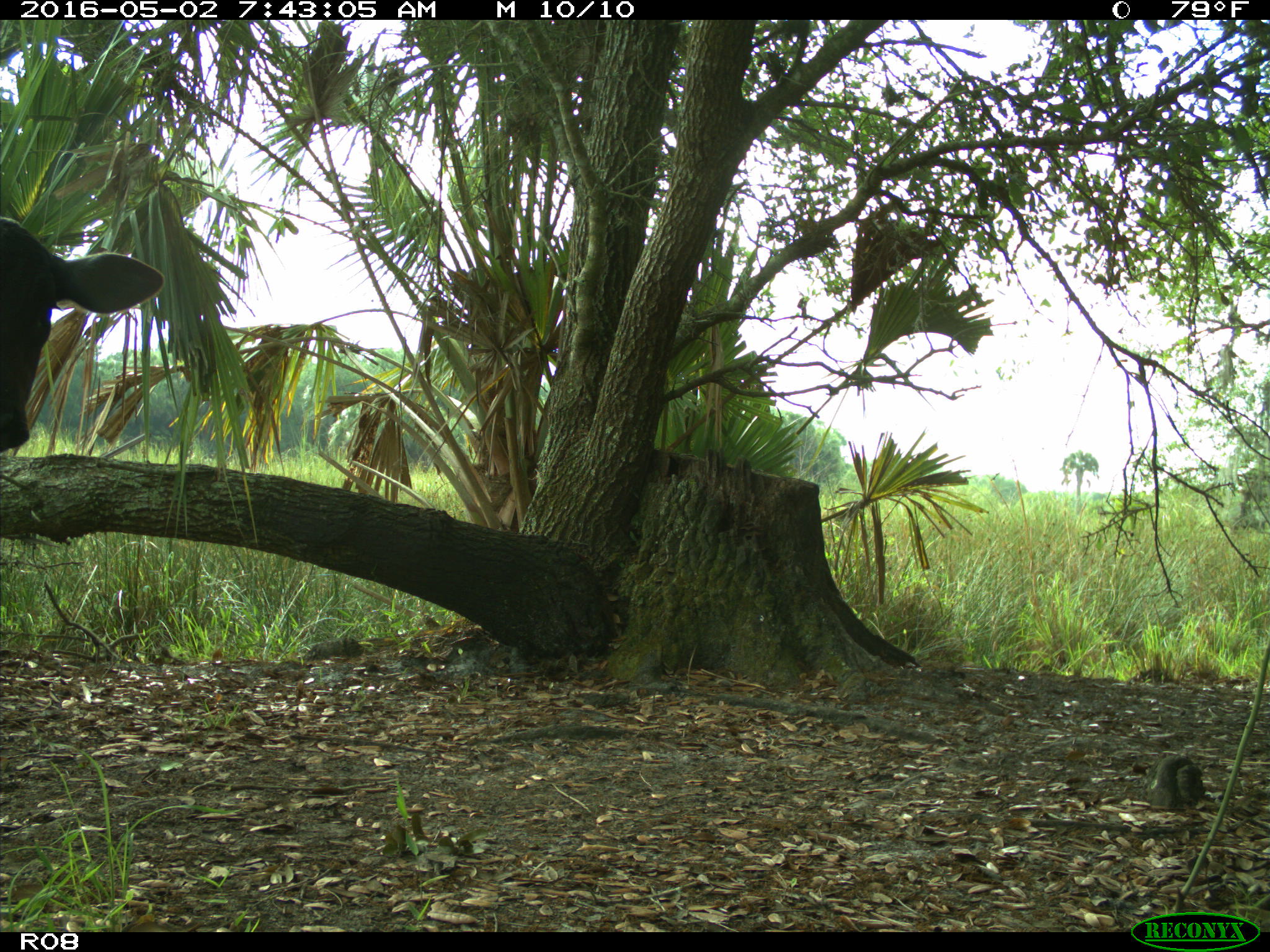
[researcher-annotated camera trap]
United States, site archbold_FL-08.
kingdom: Animalia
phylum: Chordata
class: Mammalia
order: Artiodactyla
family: Bovidae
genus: Bos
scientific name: Bos taurus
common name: domestic cow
Bos taurus (domestic cow).